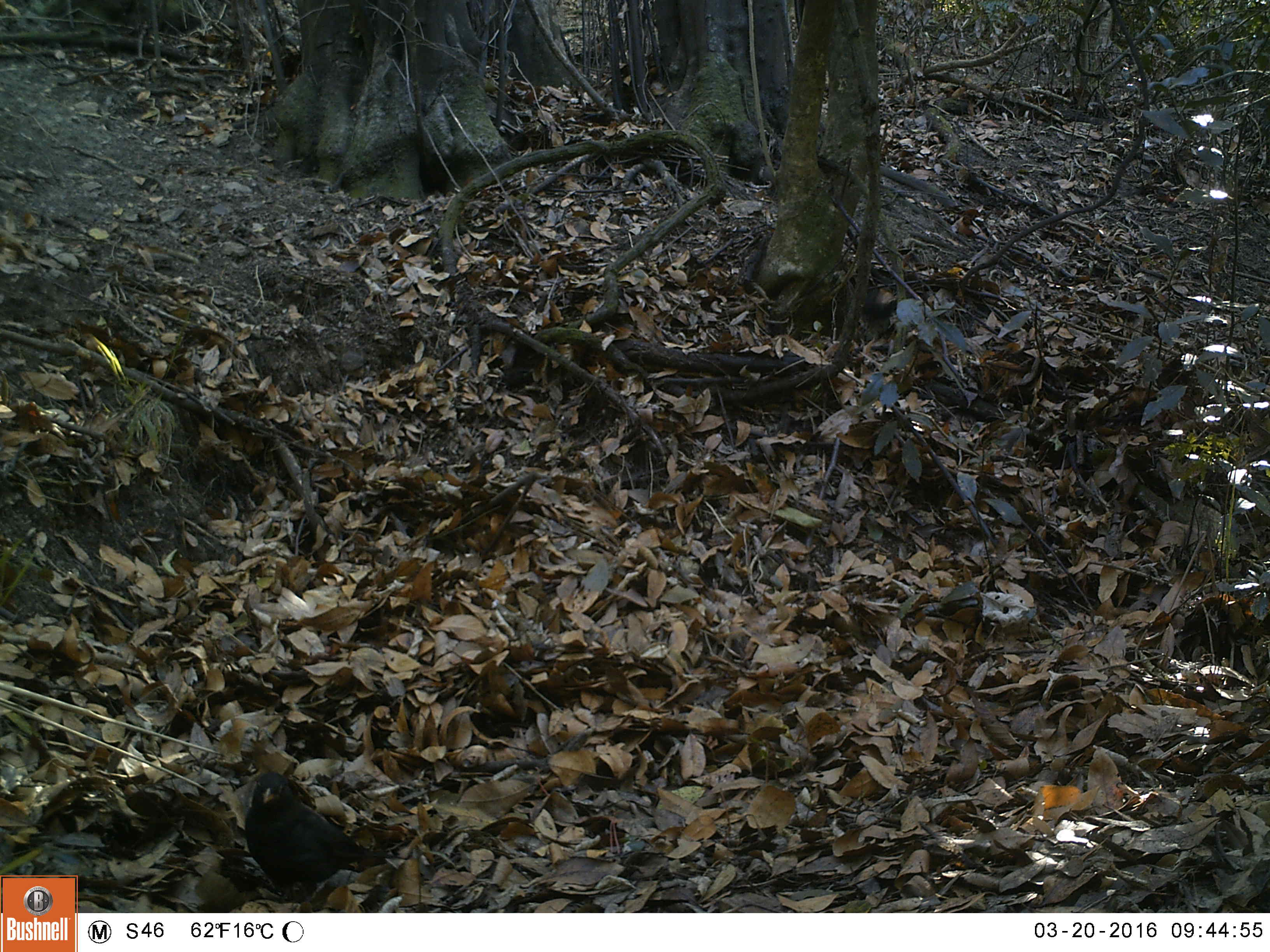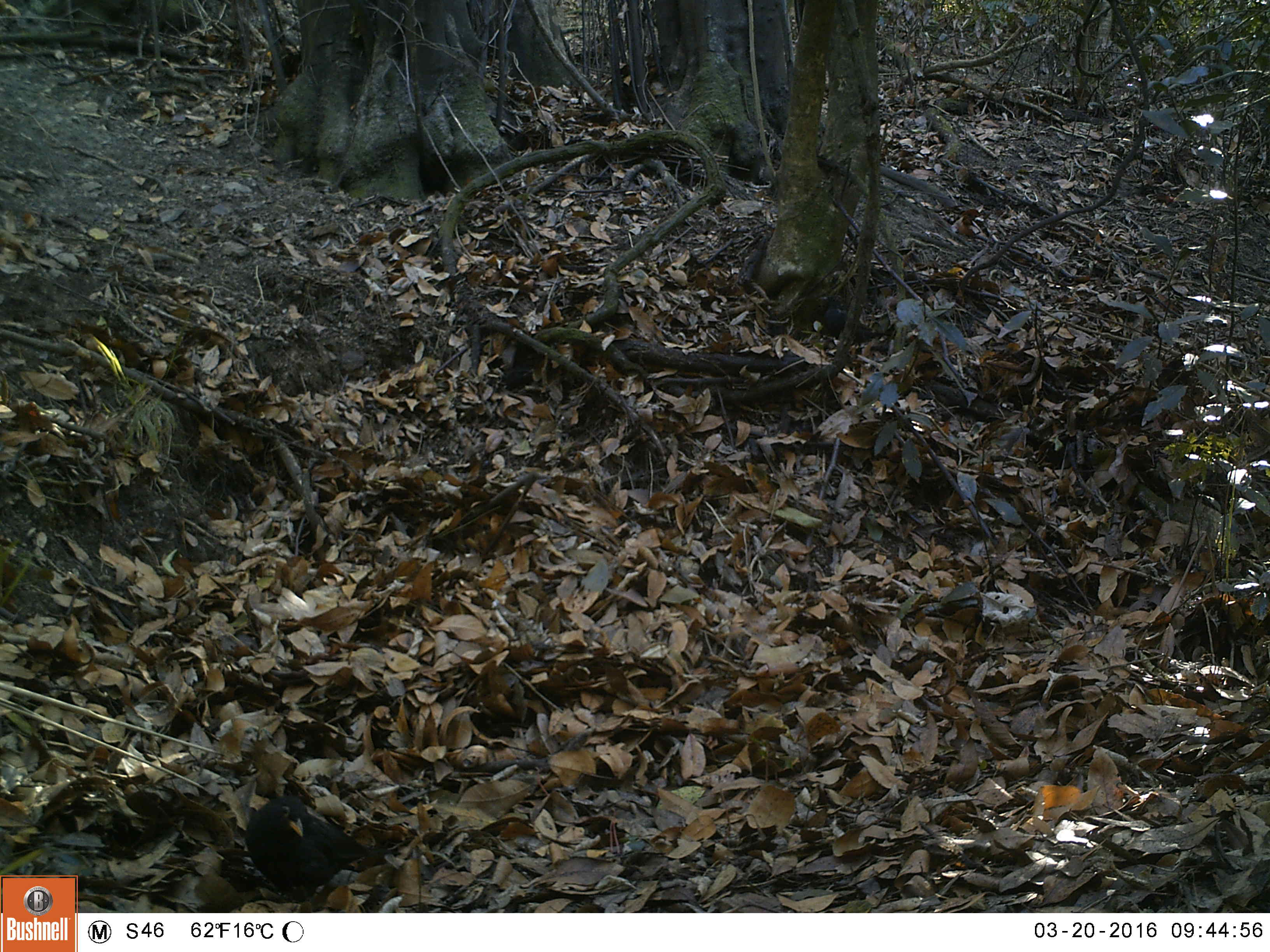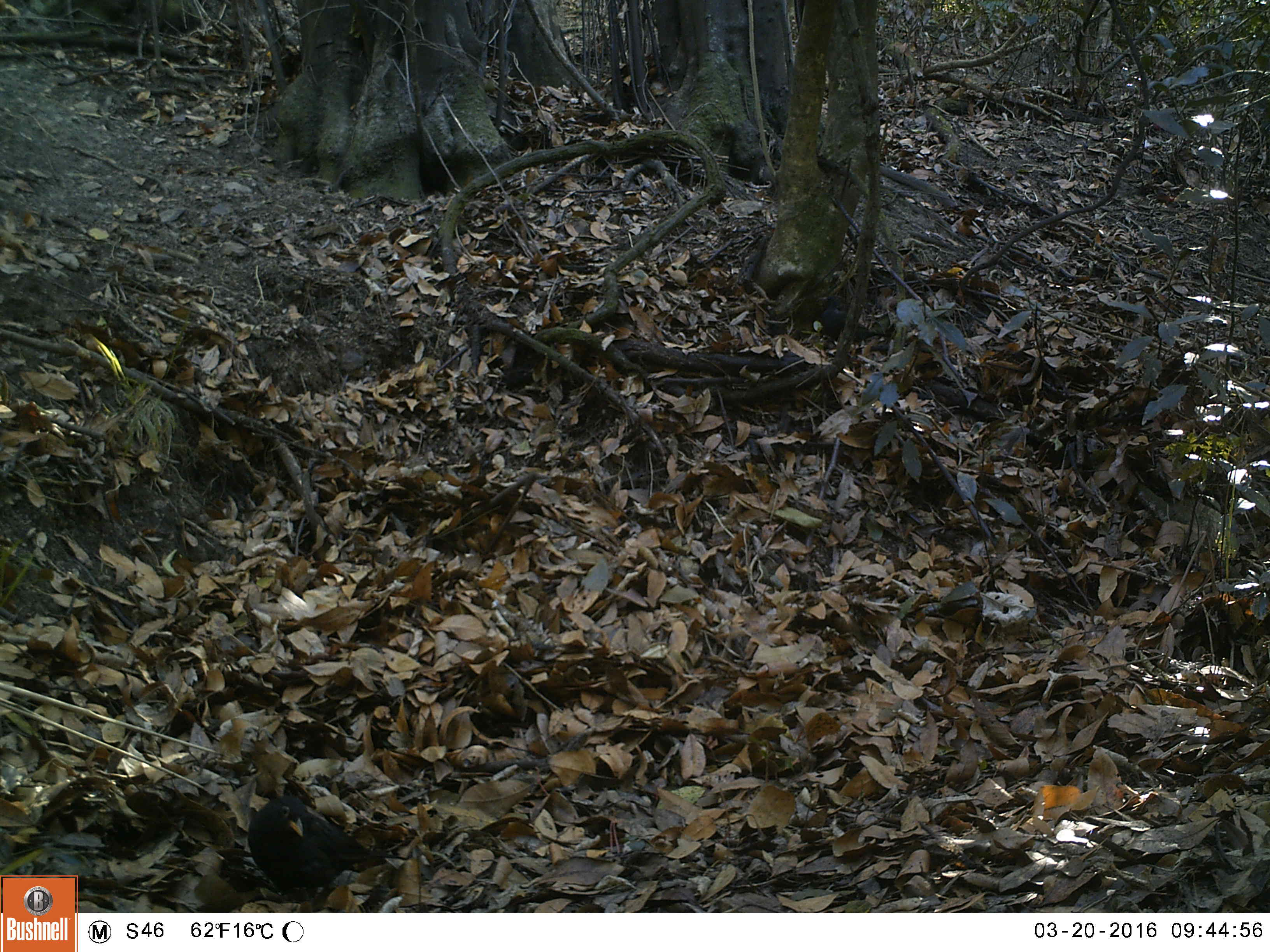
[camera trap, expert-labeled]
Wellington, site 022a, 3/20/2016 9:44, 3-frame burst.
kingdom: Animalia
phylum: Chordata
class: Aves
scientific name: Aves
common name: bird